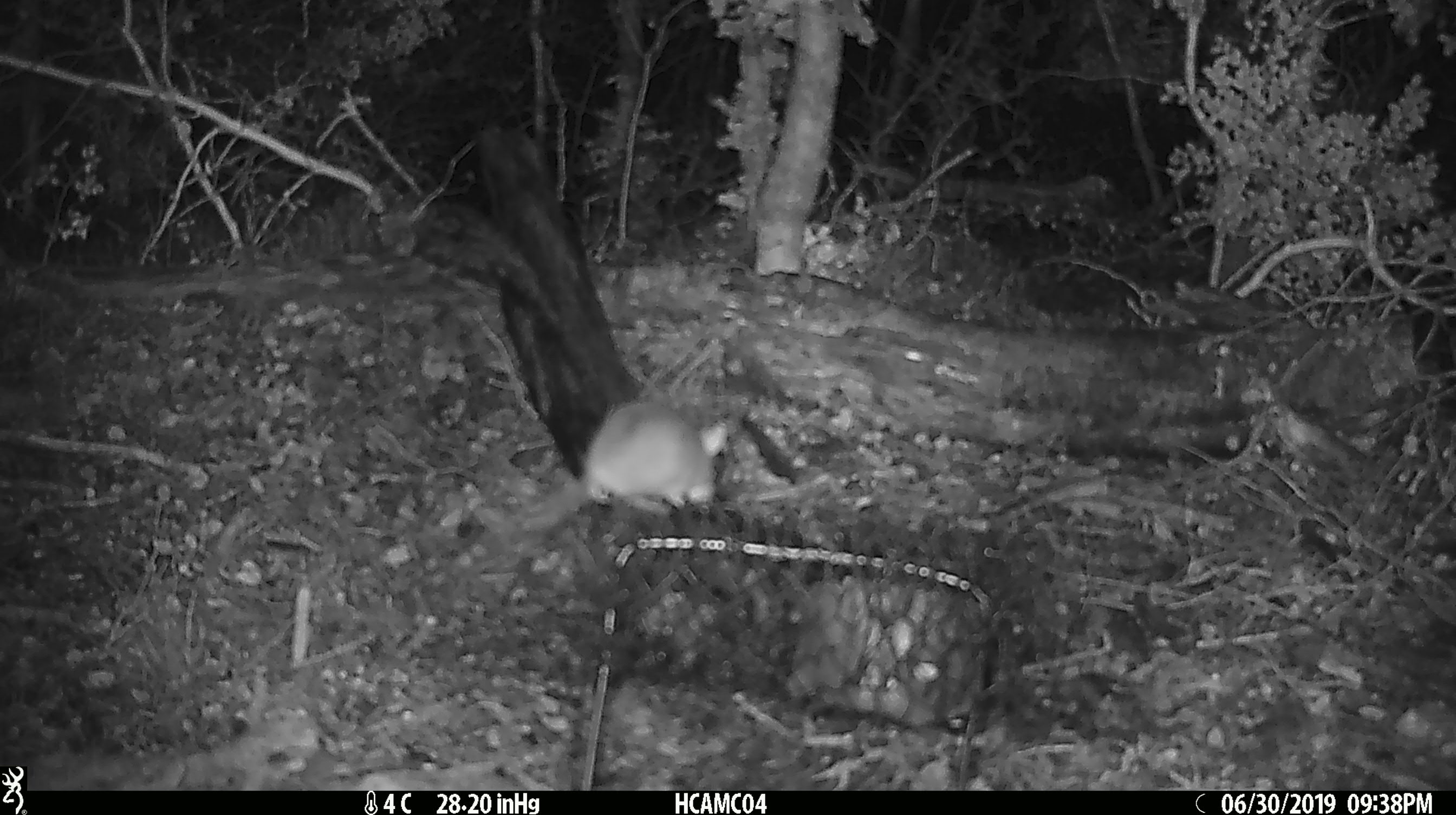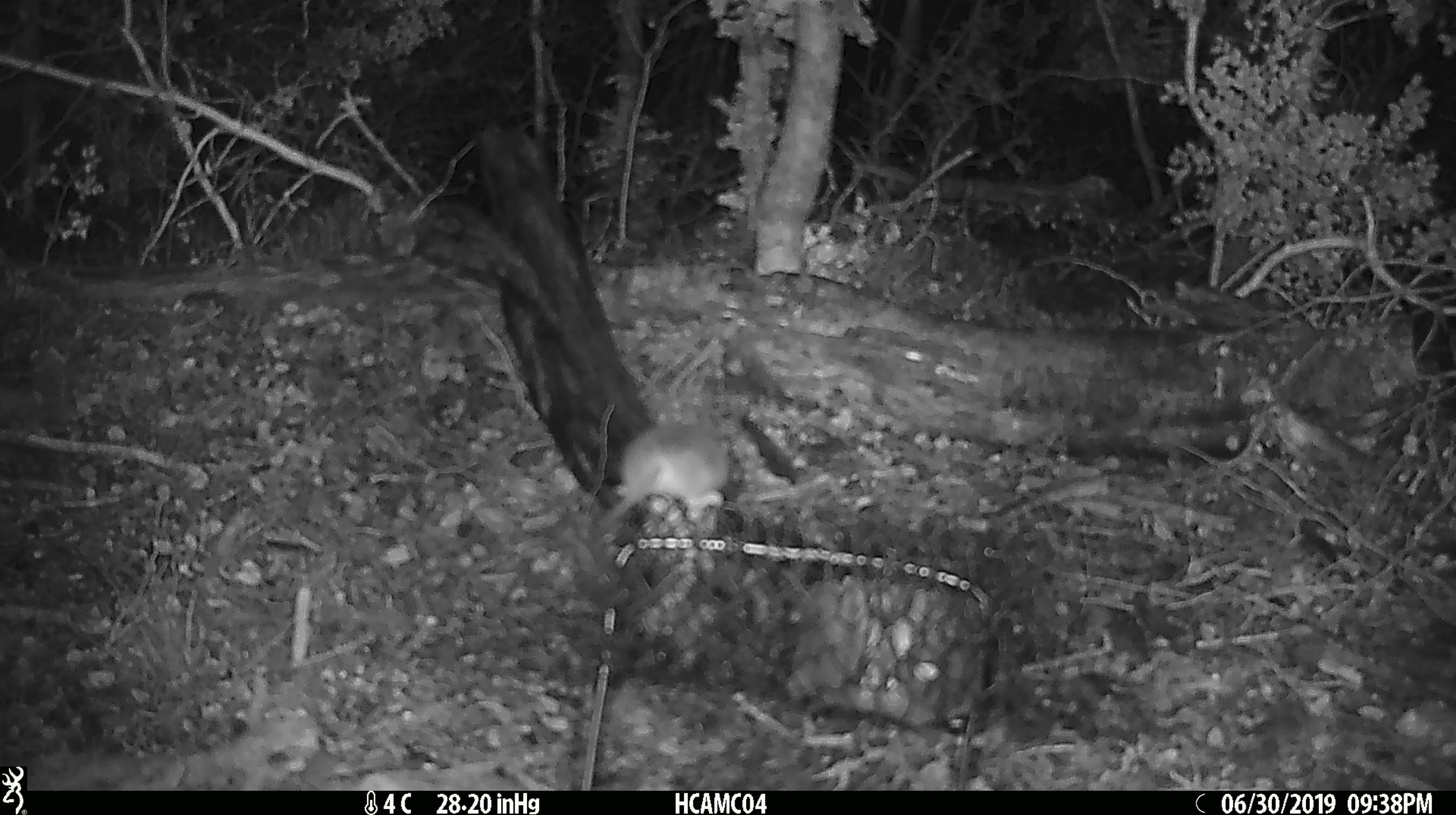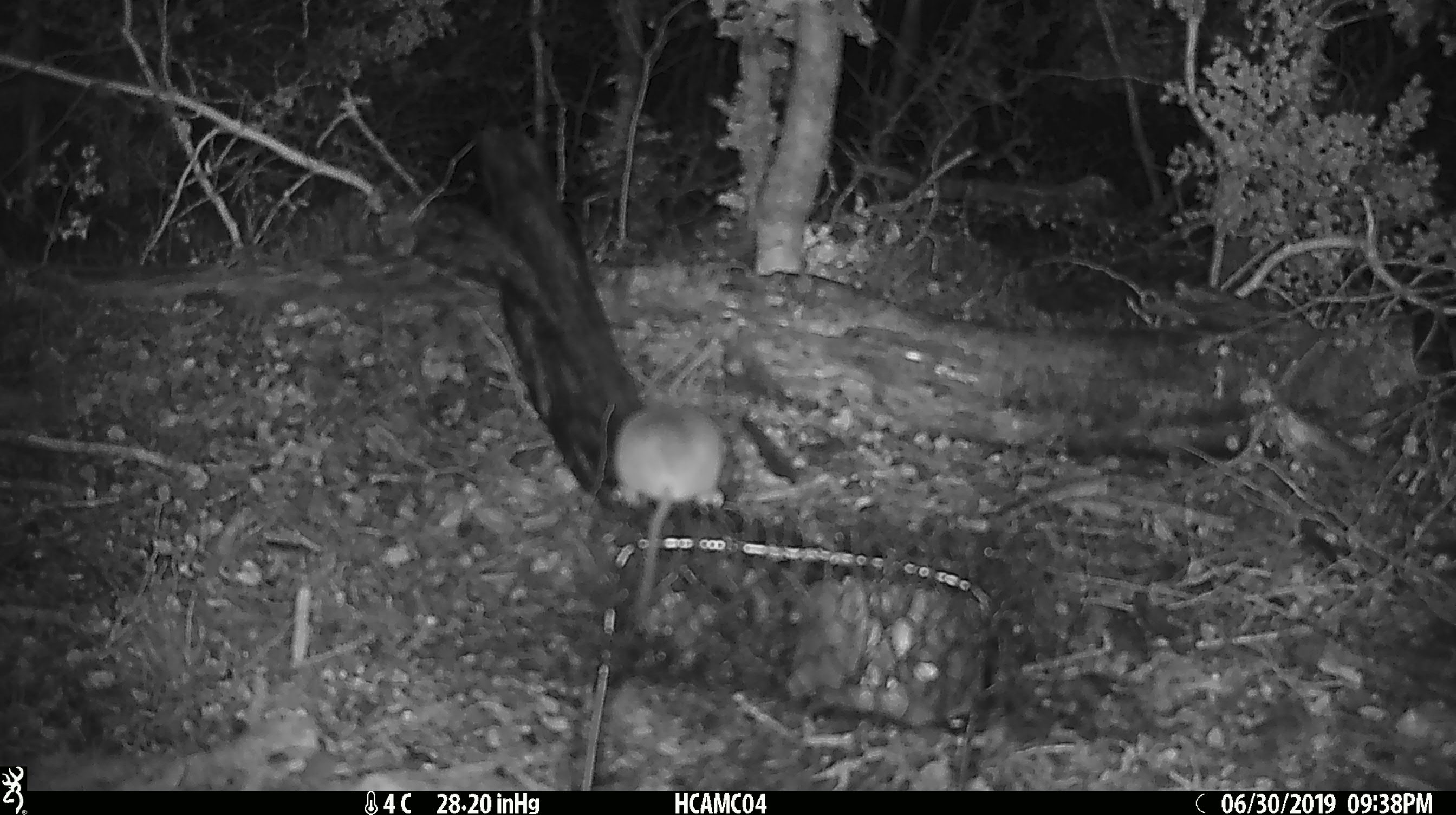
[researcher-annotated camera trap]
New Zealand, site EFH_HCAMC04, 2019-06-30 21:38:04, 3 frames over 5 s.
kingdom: Animalia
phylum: Chordata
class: Mammalia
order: Rodentia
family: Muridae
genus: Mus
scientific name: Mus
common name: mouse